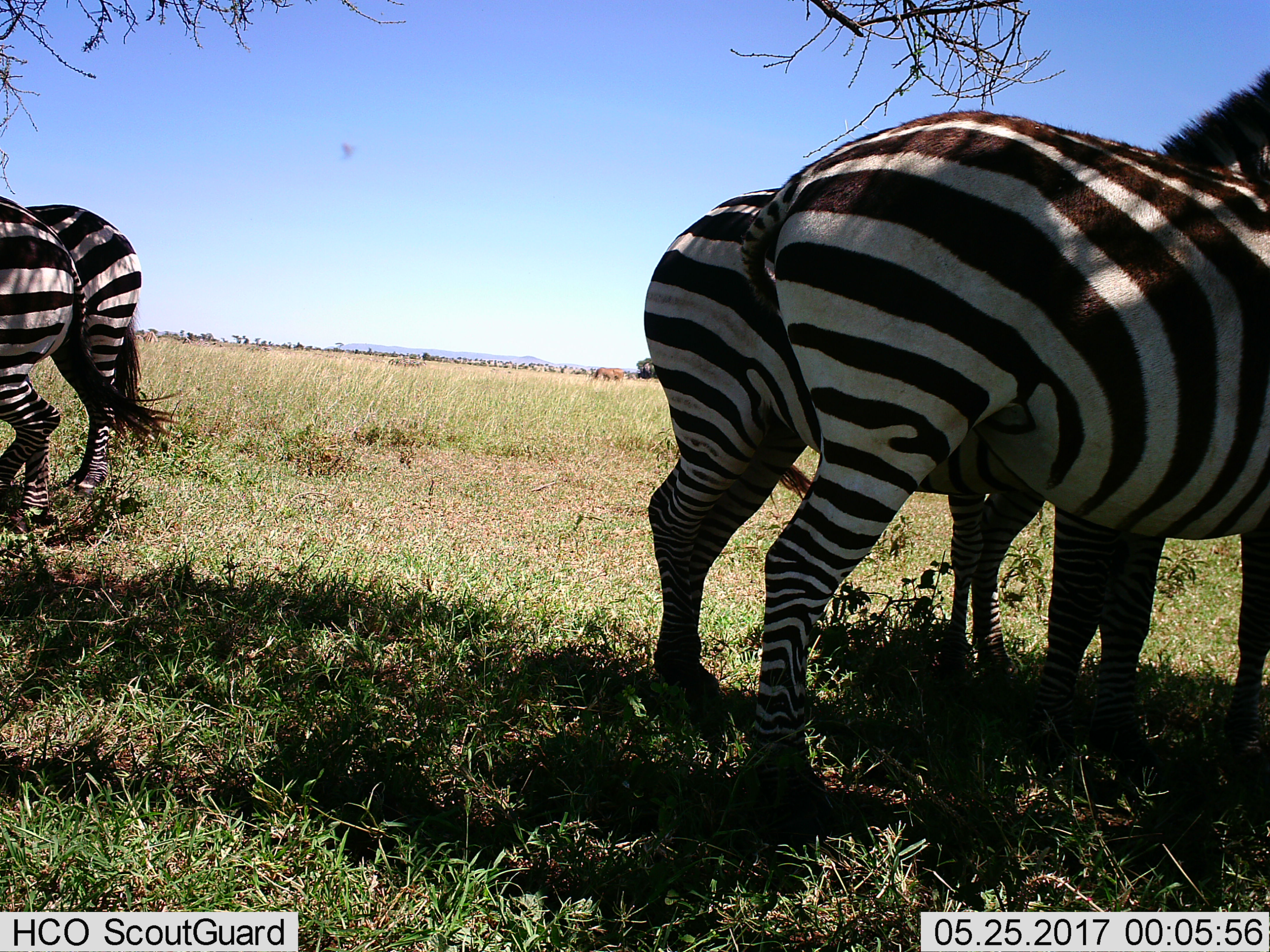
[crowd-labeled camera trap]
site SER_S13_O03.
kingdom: Animalia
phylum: Chordata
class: Mammalia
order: Perissodactyla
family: Equidae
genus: Equus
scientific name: Equus quagga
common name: plains zebra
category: zebraplains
Zebraplains (plains zebra) (Equus quagga), count 4. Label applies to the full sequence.